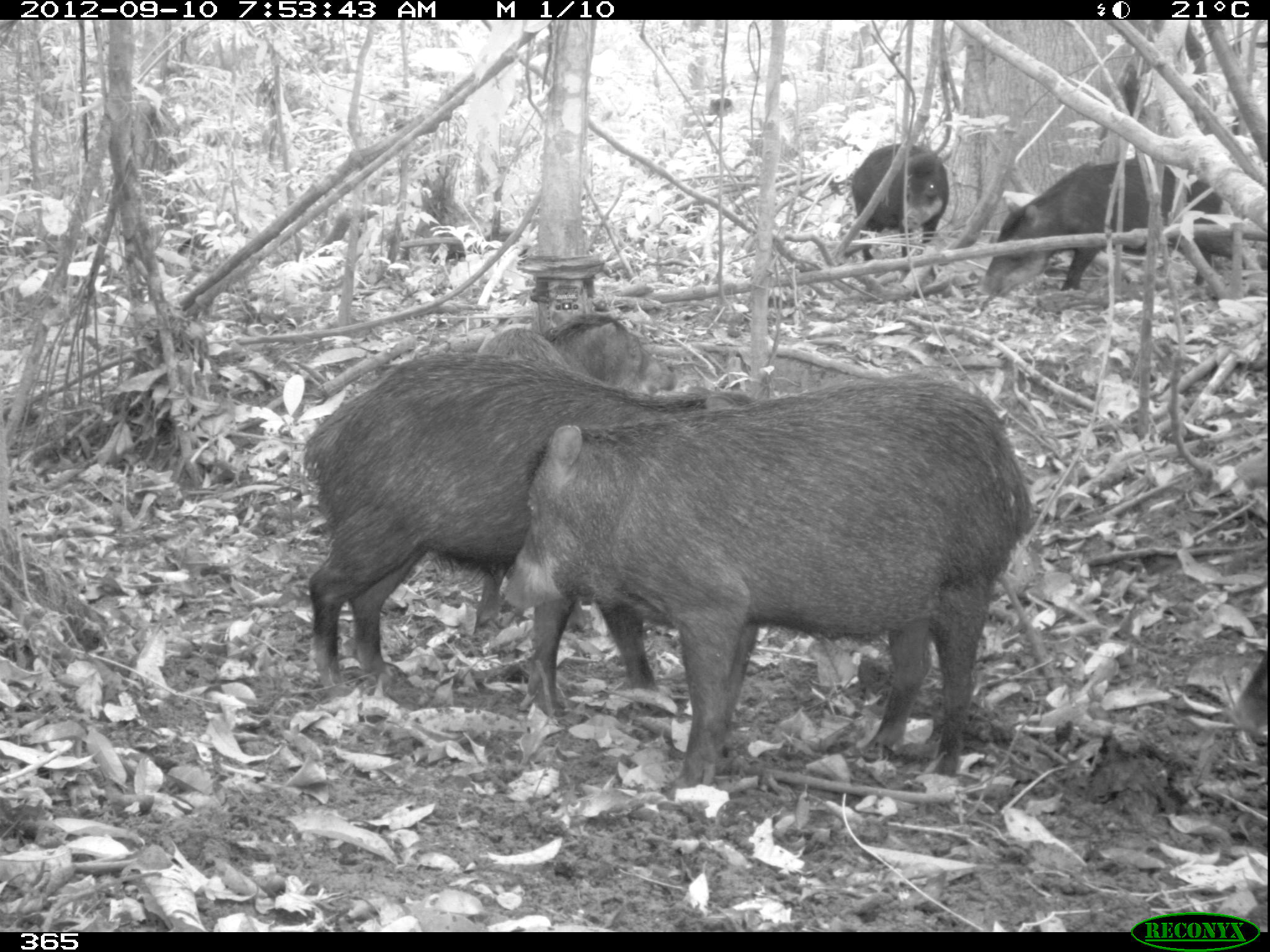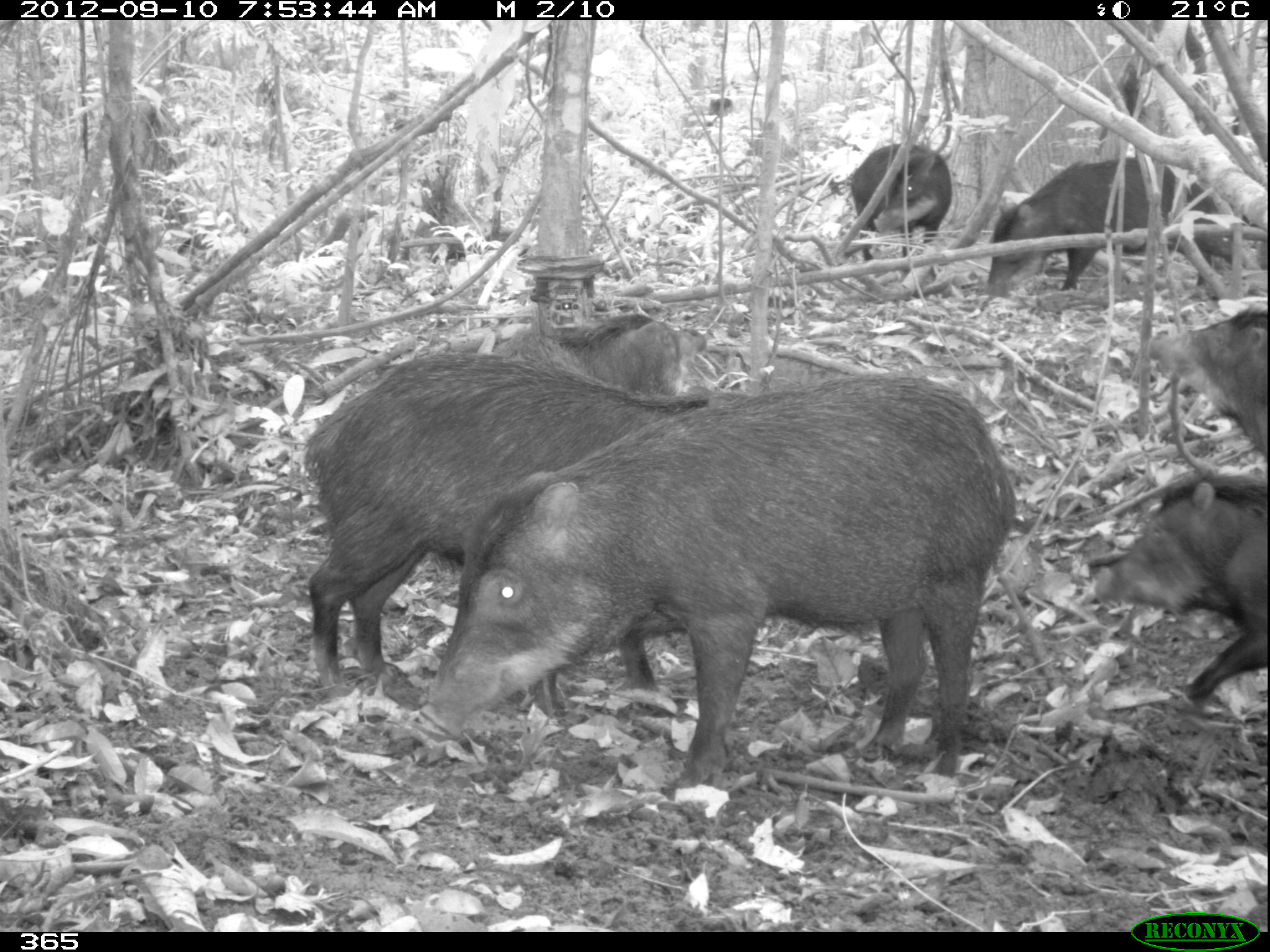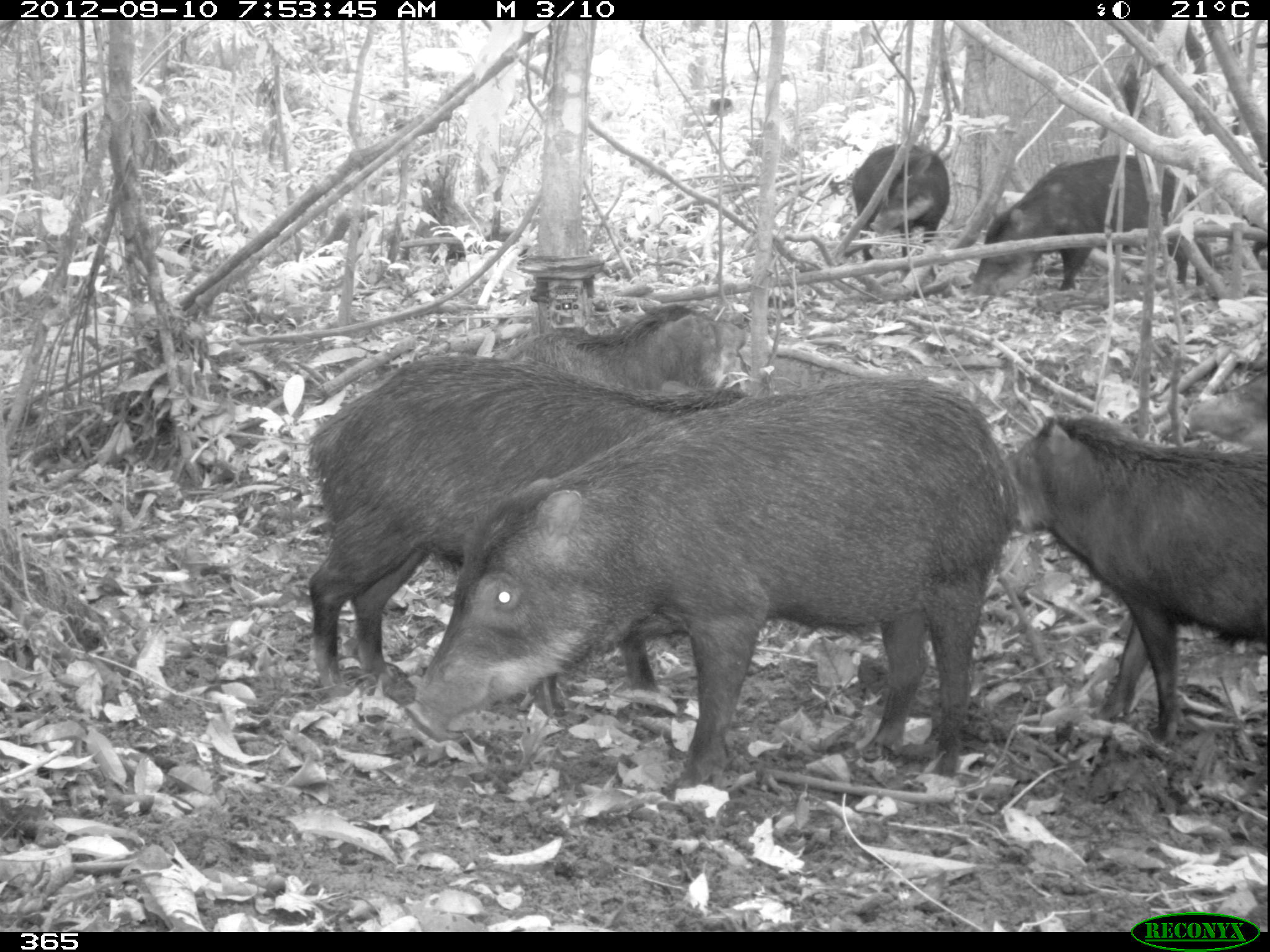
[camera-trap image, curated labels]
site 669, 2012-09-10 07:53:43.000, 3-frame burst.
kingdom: Animalia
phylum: Chordata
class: Mammalia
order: Artiodactyla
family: Tayassuidae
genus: Tayassu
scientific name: Tayassu pecari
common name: white-lipped peccary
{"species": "Tayassu pecari (white-lipped peccary)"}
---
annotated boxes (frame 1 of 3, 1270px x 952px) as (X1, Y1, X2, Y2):
tayassu pecari: (503, 375, 1031, 800); (299, 352, 756, 719); (474, 313, 677, 628); (979, 158, 1247, 299); (851, 143, 947, 259); (464, 326, 576, 397); (1231, 653, 1267, 732)